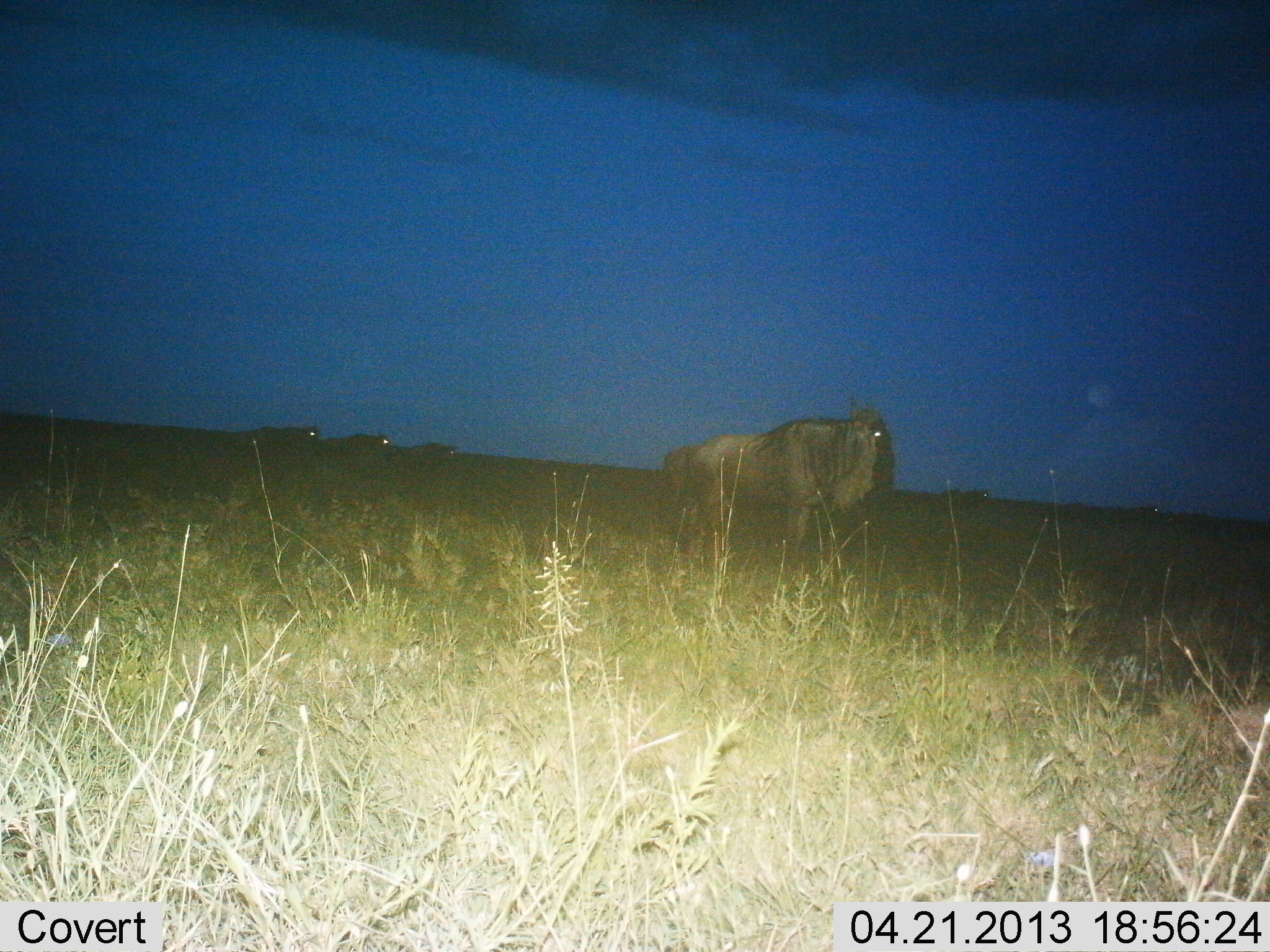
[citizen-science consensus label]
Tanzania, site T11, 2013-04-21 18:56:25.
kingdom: Animalia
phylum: Chordata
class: Mammalia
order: Artiodactyla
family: Bovidae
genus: Connochaetes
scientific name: Connochaetes taurinus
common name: blue wildebeest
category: wildebeest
Wildebeest (blue wildebeest) (Connochaetes taurinus), count 5. Behavior (volunteer vote fractions): standing 96%, resting 0%, moving 24%, interacting 0%. Young present (vote fraction): 0%. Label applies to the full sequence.